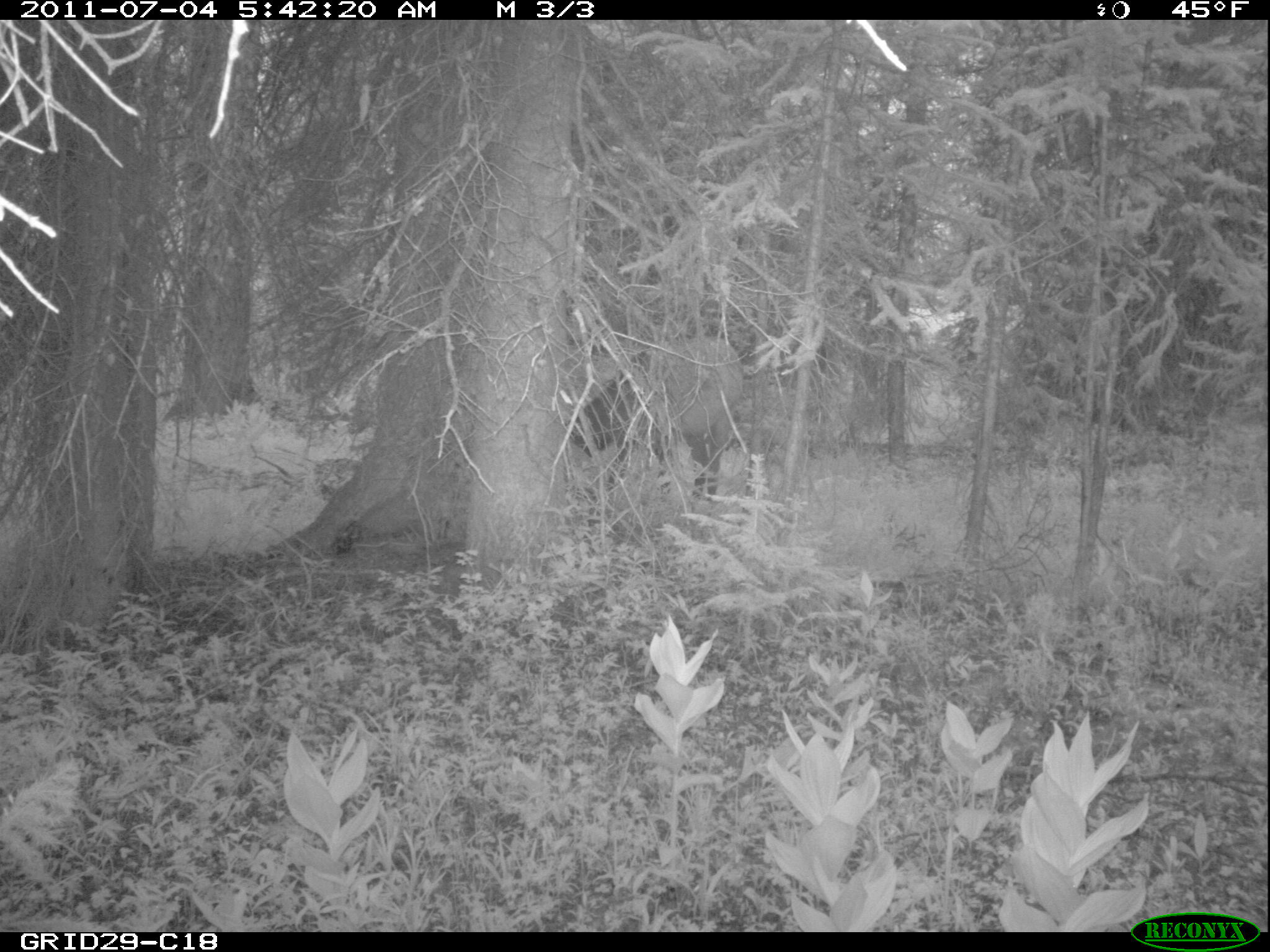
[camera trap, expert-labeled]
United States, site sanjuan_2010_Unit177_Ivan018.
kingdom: Animalia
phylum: Chordata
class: Mammalia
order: Artiodactyla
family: Cervidae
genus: Cervus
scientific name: Cervus elaphus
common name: red deer